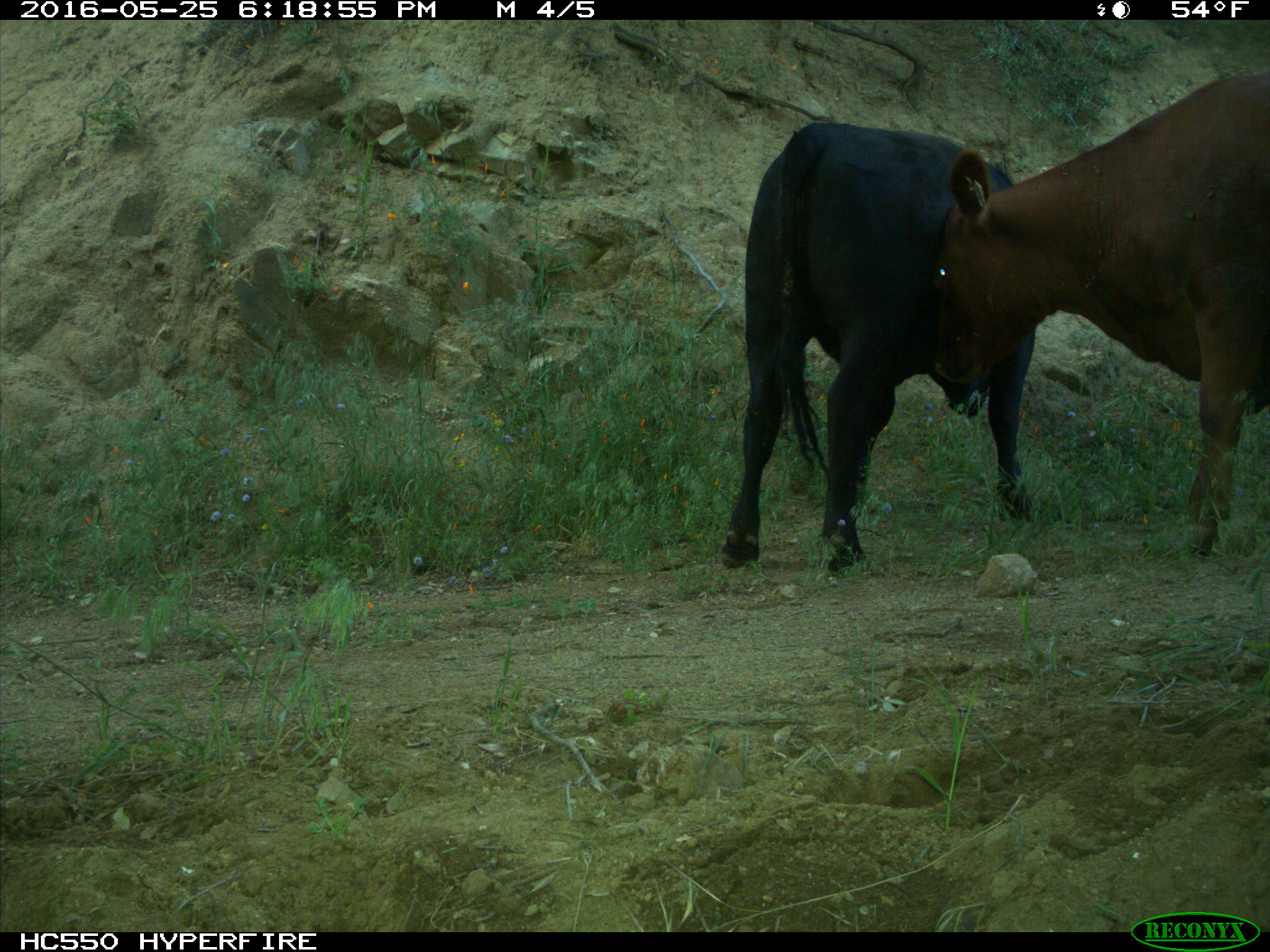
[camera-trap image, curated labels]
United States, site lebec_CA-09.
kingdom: Animalia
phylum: Chordata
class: Mammalia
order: Artiodactyla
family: Bovidae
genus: Bos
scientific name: Bos taurus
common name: domestic cow